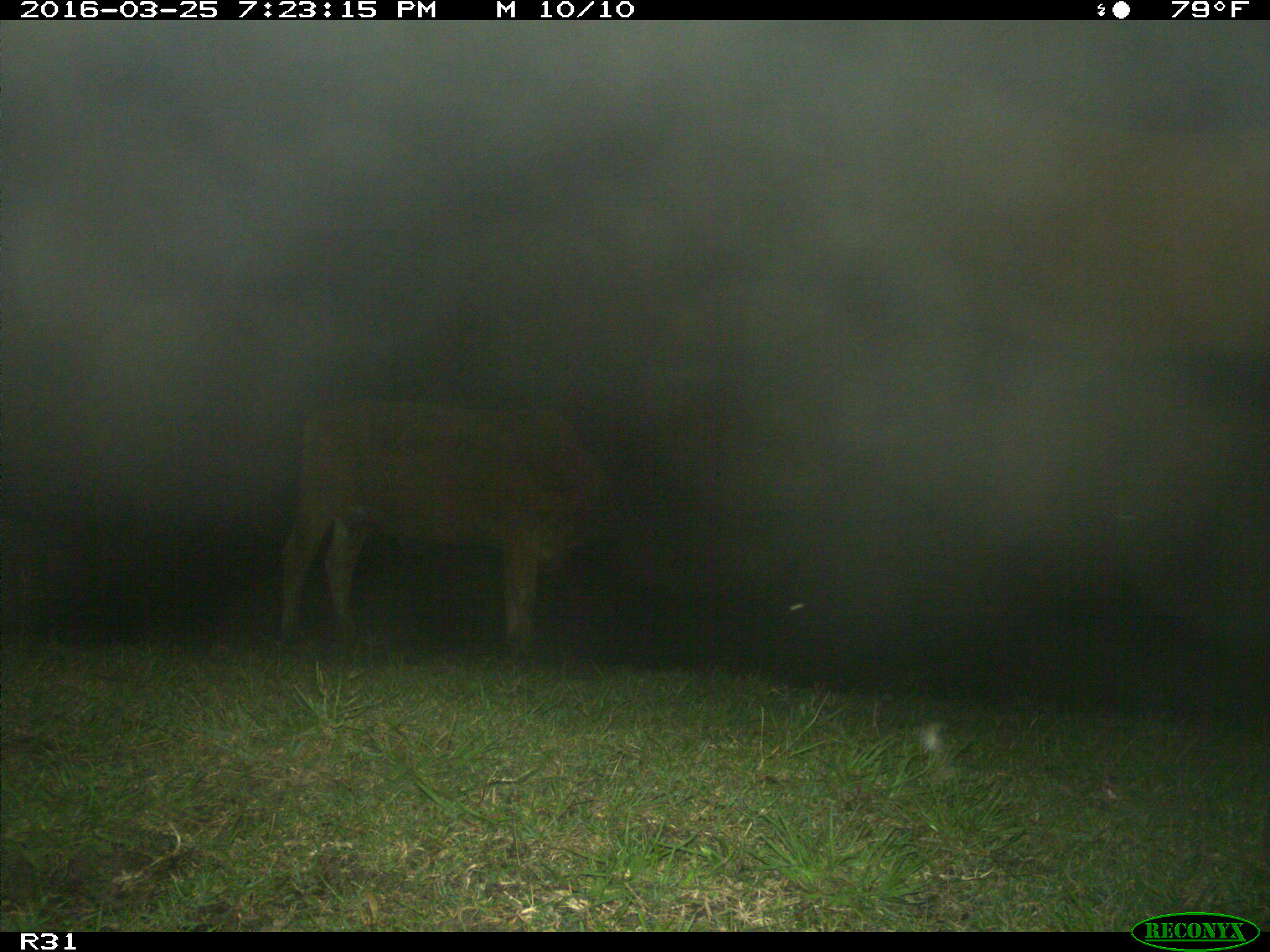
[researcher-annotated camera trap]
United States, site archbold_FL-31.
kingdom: Animalia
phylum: Chordata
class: Mammalia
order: Artiodactyla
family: Bovidae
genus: Bos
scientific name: Bos taurus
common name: domestic cow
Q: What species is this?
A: Bos taurus (domestic cow).